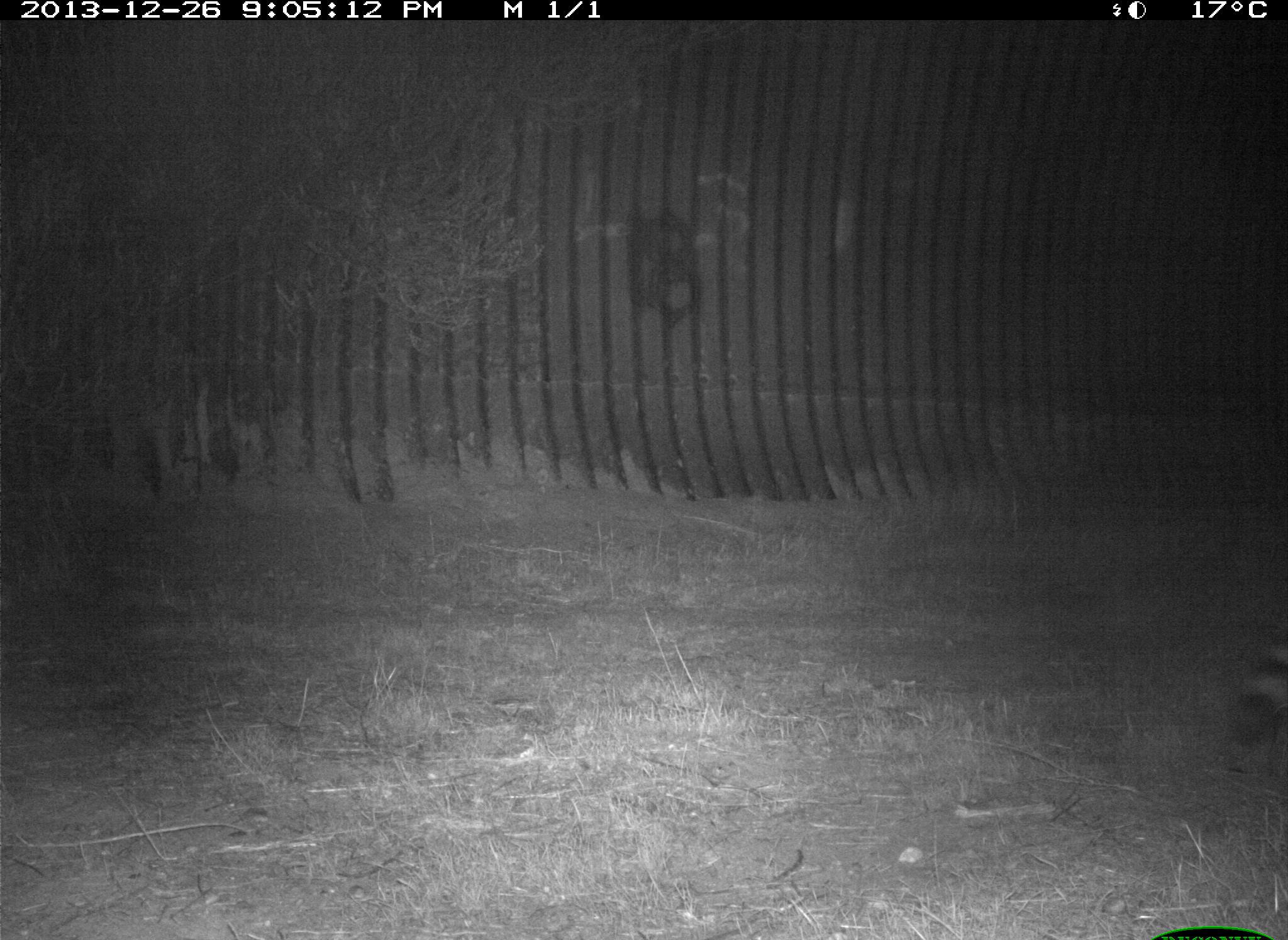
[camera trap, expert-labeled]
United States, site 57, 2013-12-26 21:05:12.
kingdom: Animalia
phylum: Chordata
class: Mammalia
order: Carnivora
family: Procyonidae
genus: Procyon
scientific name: Procyon lotor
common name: raccoon